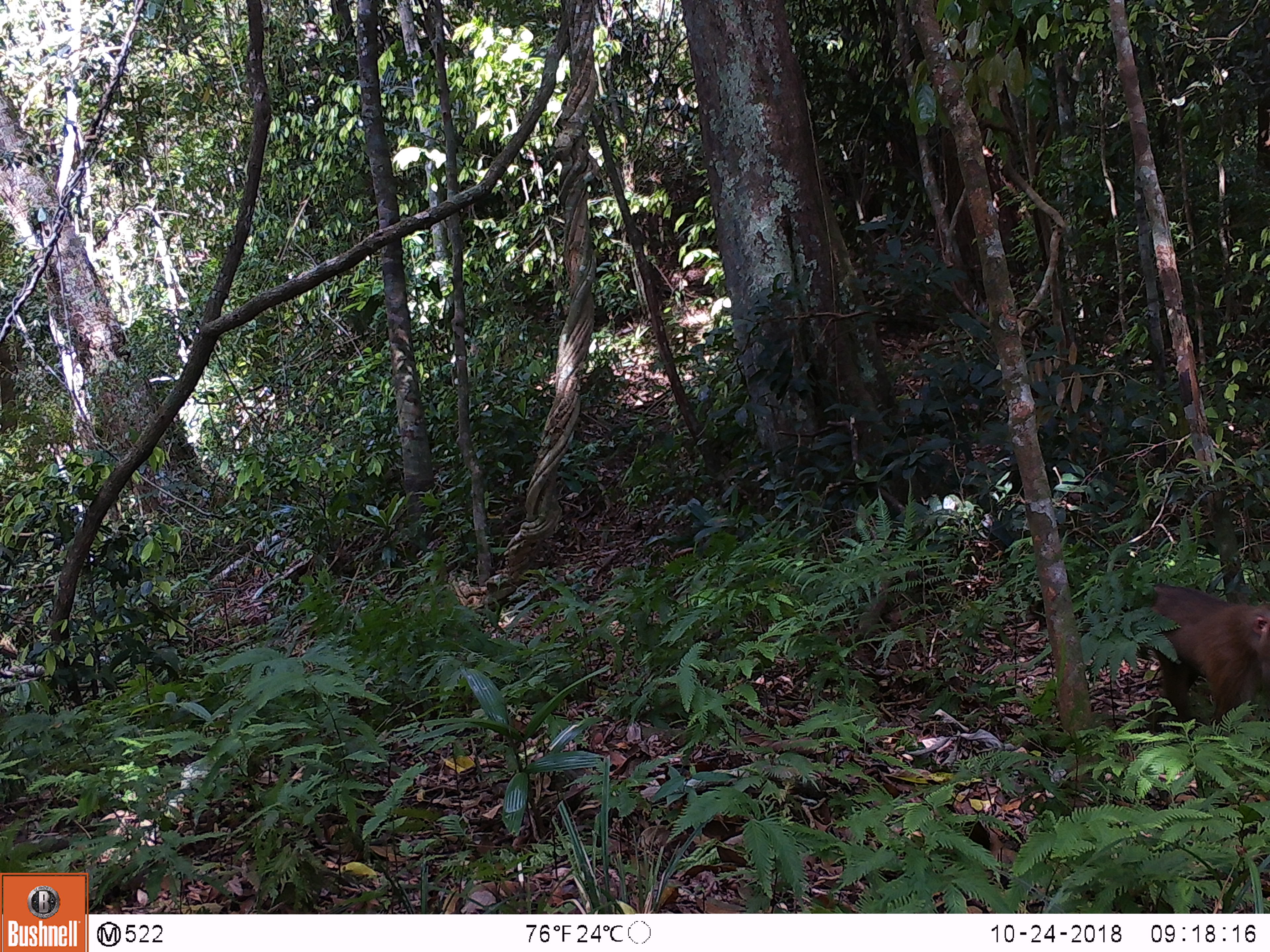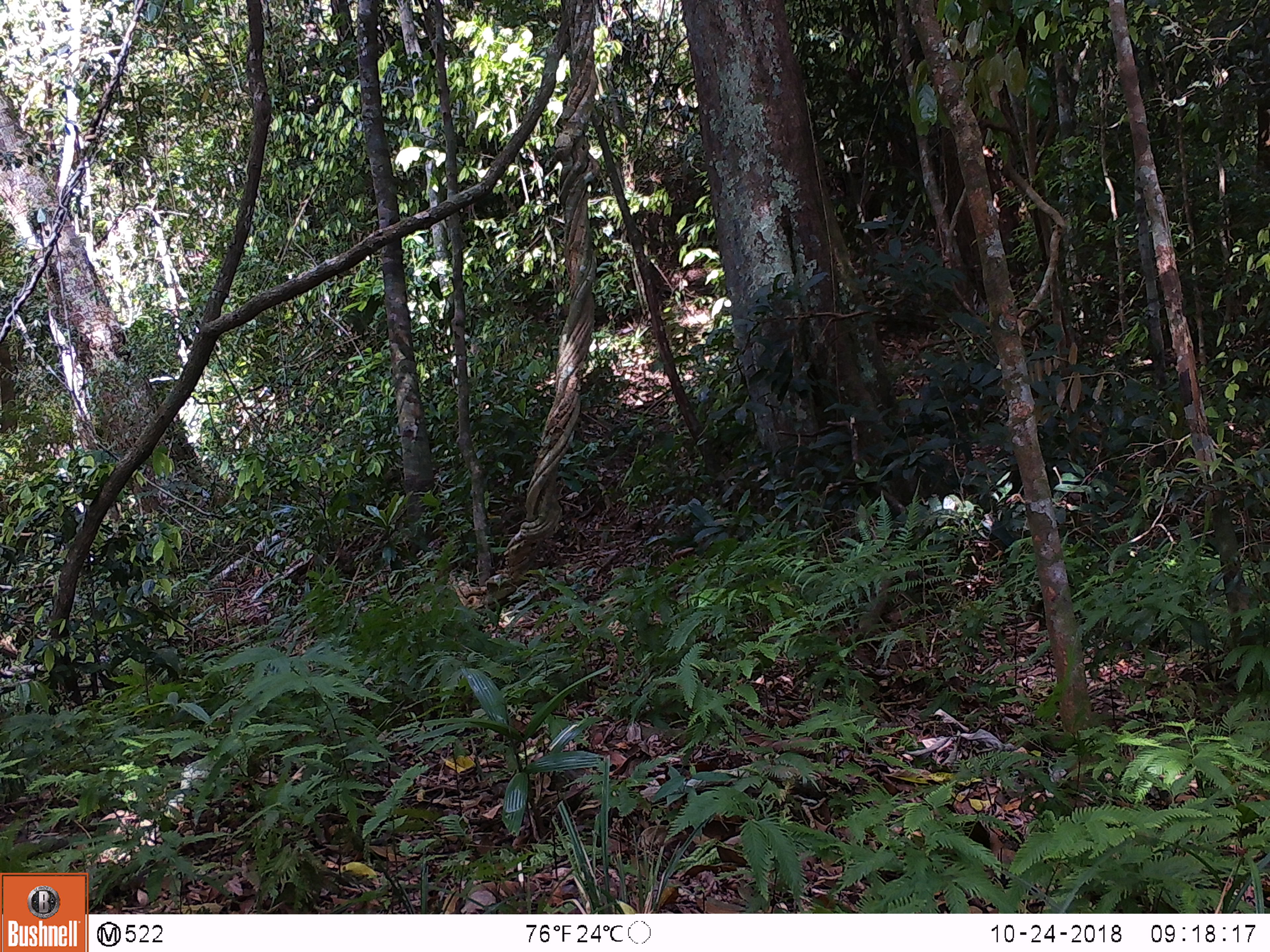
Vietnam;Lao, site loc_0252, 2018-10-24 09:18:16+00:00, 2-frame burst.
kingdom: Animalia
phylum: Chordata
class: Mammalia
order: Primates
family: Cercopithecidae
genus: Macaca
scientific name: Macaca nemestrina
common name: pig-tailed macaque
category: pig tailed macaque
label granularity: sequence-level